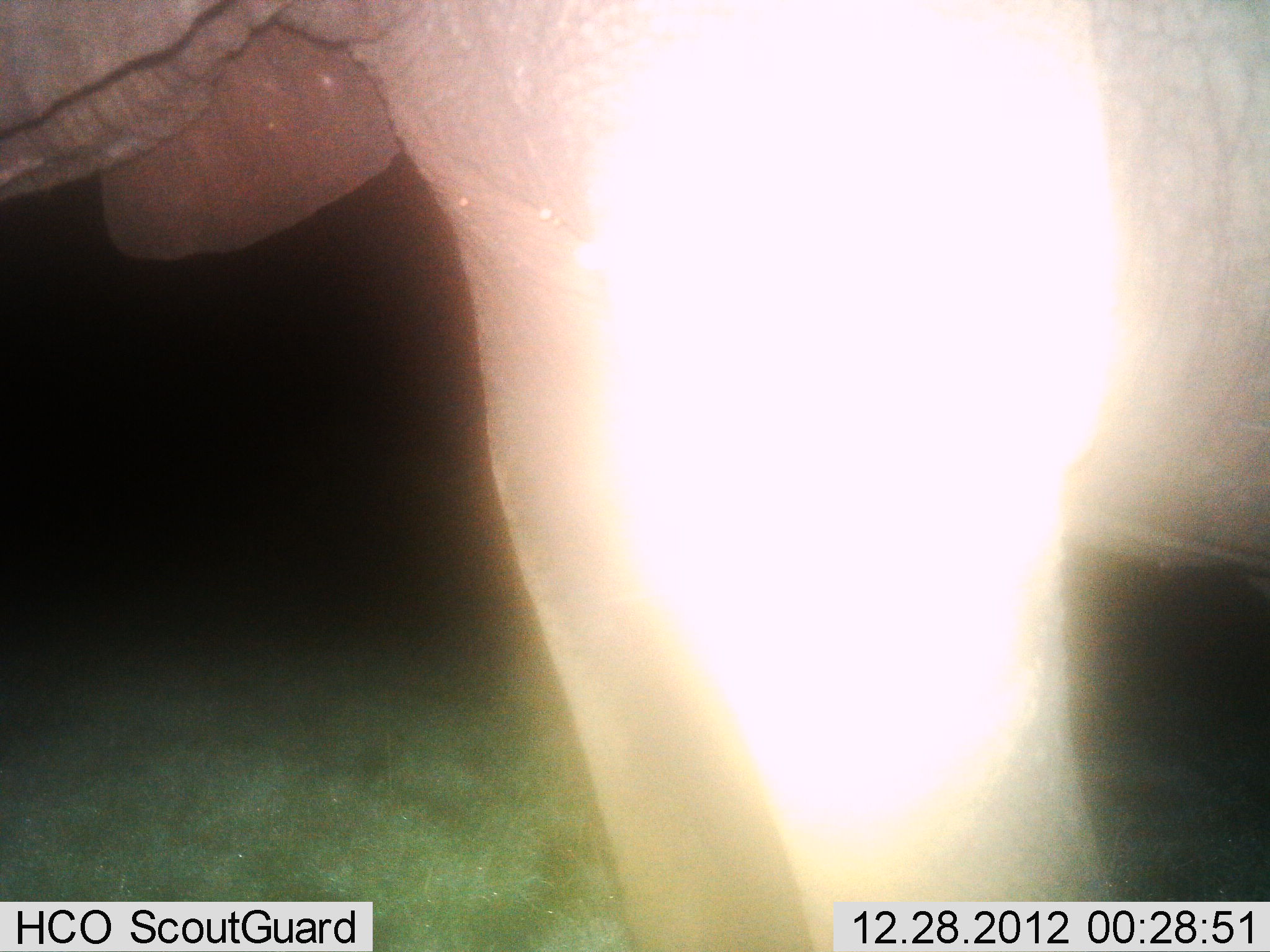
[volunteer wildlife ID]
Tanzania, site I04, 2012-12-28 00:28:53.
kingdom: Animalia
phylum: Chordata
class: Mammalia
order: Proboscidea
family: Elephantidae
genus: Loxodonta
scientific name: Loxodonta africana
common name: african bush elephant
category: elephant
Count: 1.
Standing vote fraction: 100%.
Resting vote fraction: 0%.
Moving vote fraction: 0%.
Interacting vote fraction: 0%.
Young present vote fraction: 0%.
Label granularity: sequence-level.